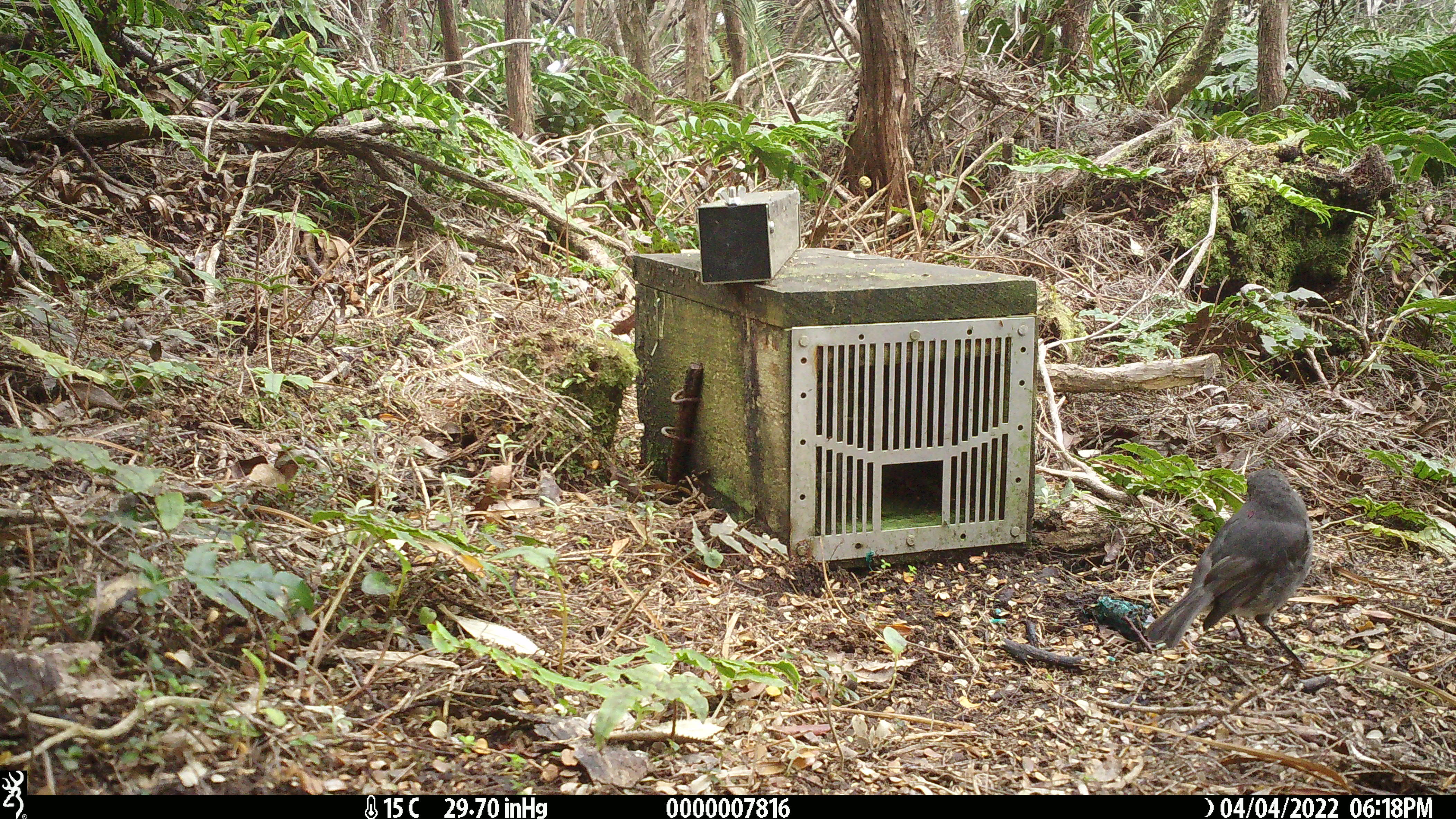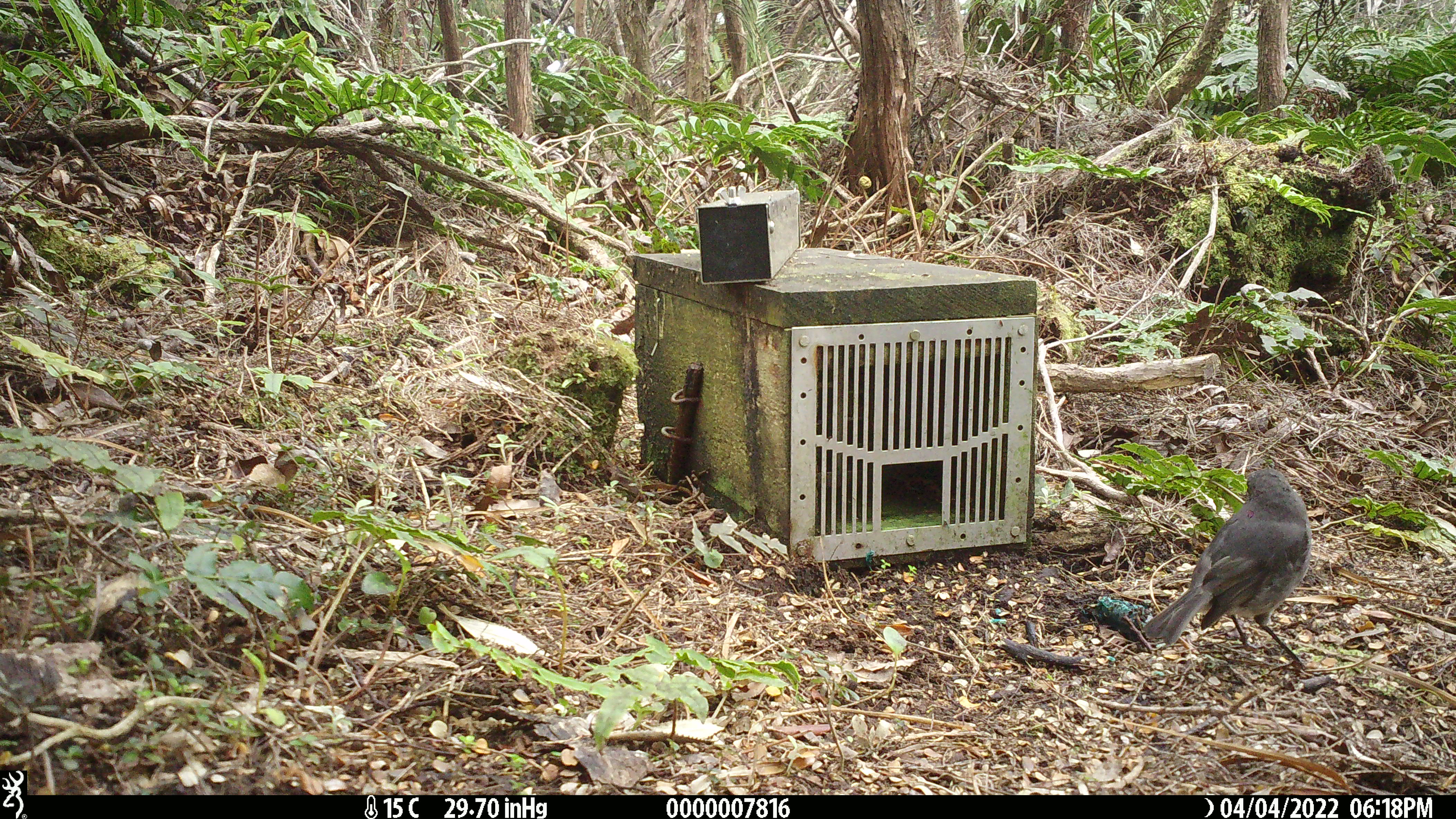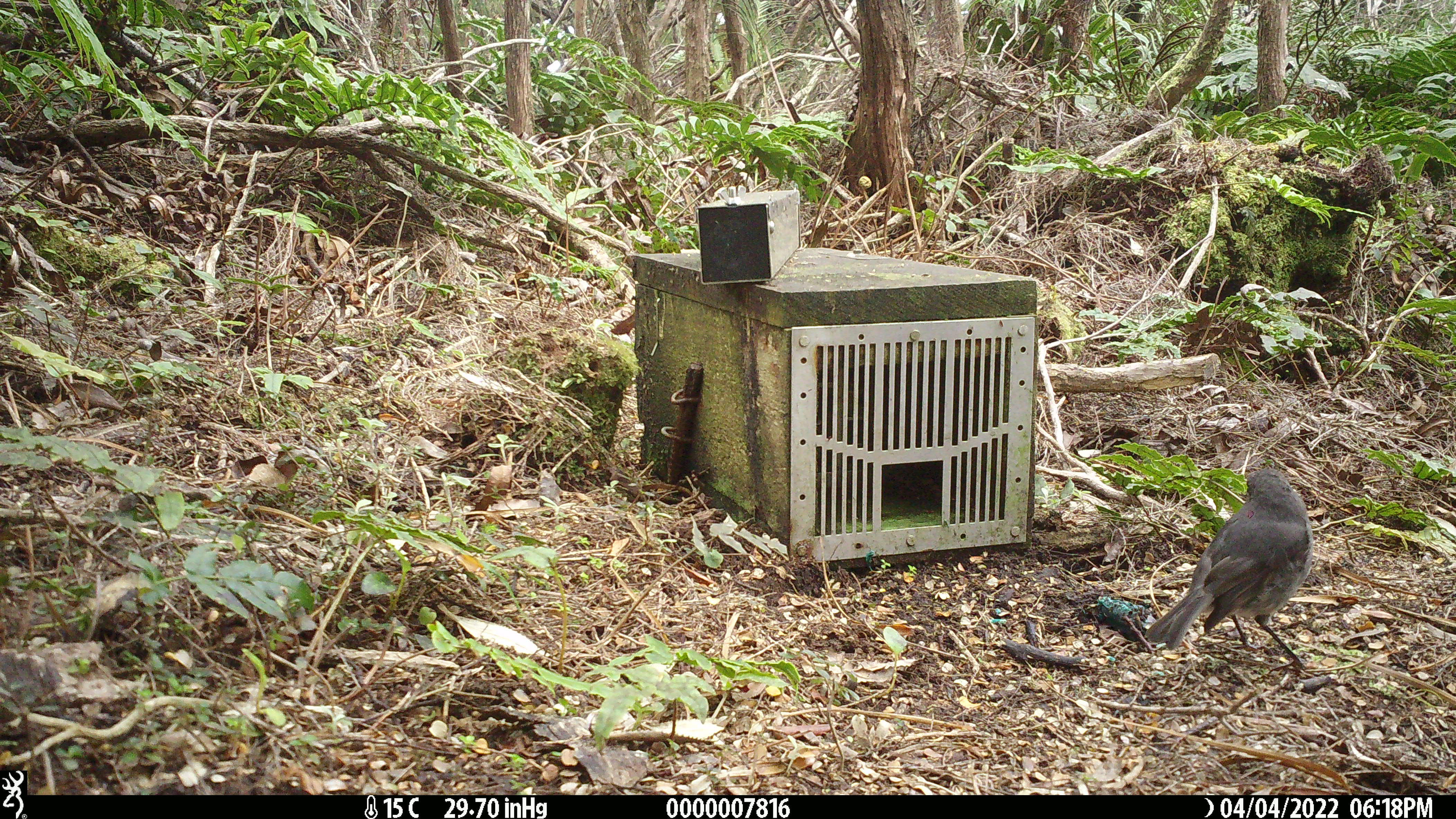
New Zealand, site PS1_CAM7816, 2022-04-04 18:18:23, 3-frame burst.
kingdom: Animalia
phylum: Chordata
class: Aves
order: Passeriformes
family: Petroicidae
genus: Petroica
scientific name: Petroica australis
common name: new zealand robin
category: robin